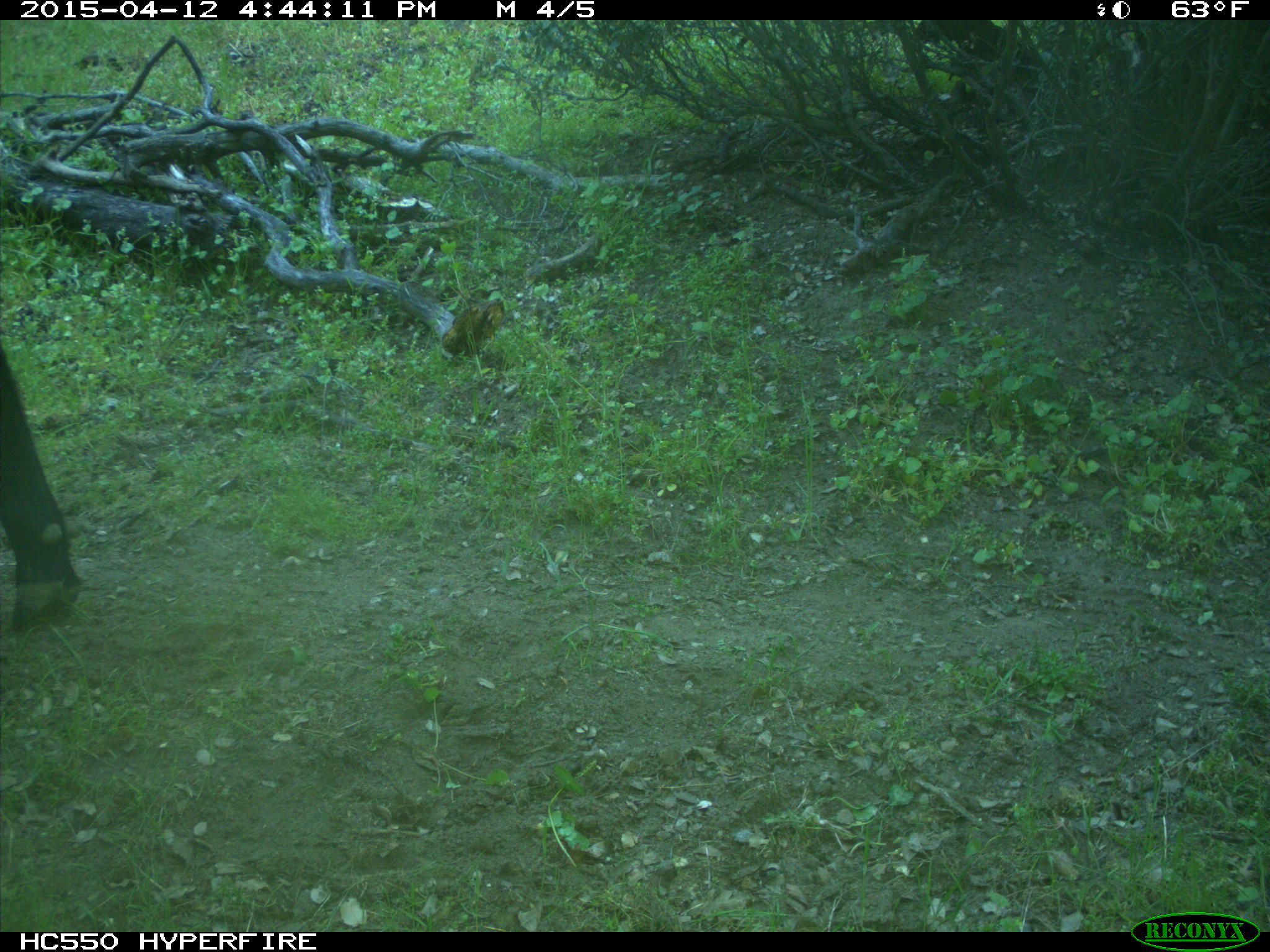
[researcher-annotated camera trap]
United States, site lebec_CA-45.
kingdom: Animalia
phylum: Chordata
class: Mammalia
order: Artiodactyla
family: Bovidae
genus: Bos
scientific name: Bos taurus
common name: domestic cow